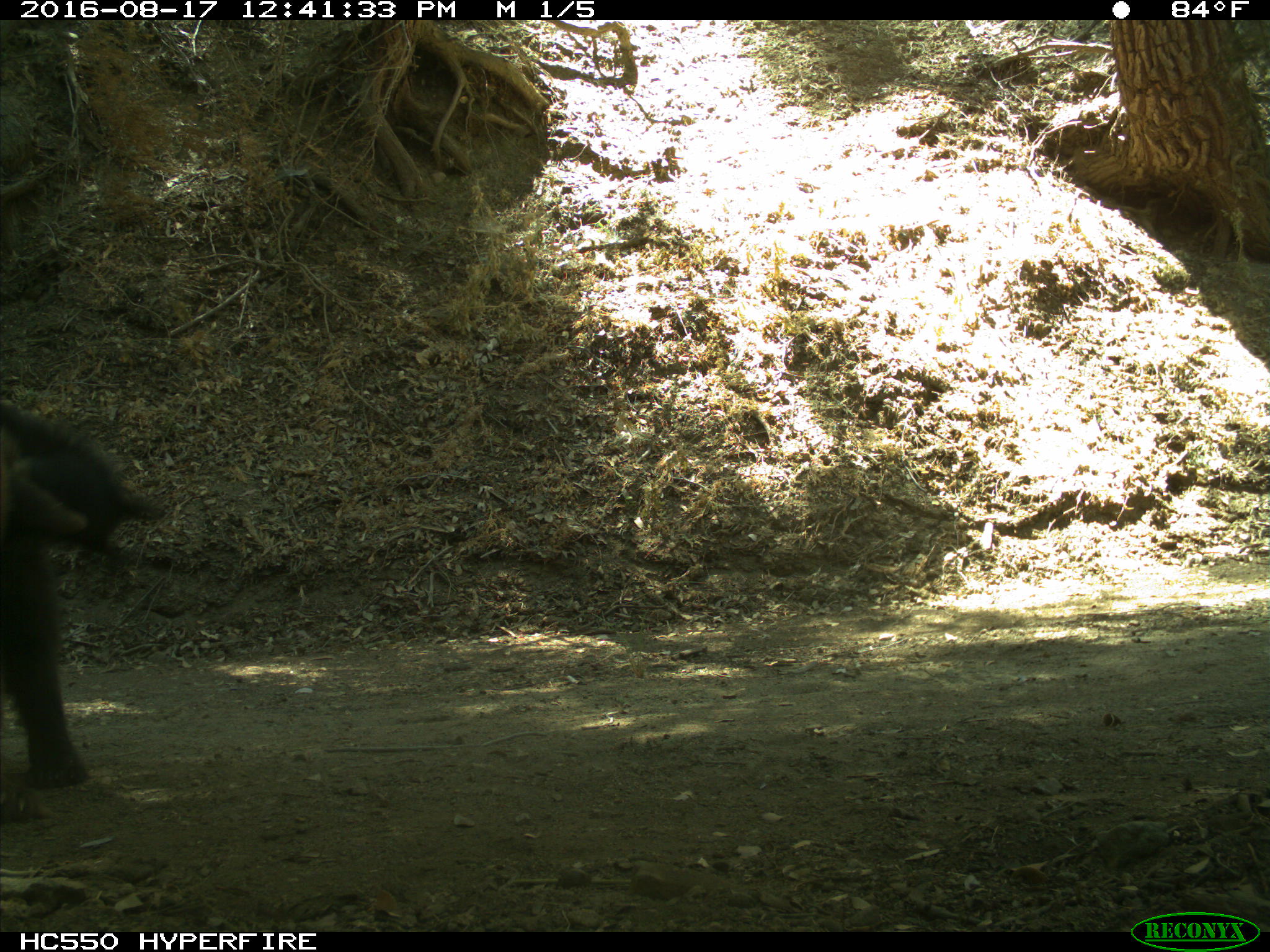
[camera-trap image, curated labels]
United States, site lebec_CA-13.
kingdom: Animalia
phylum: Chordata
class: Mammalia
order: Carnivora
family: Ursidae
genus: Ursus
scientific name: Ursus americanus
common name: american black bear